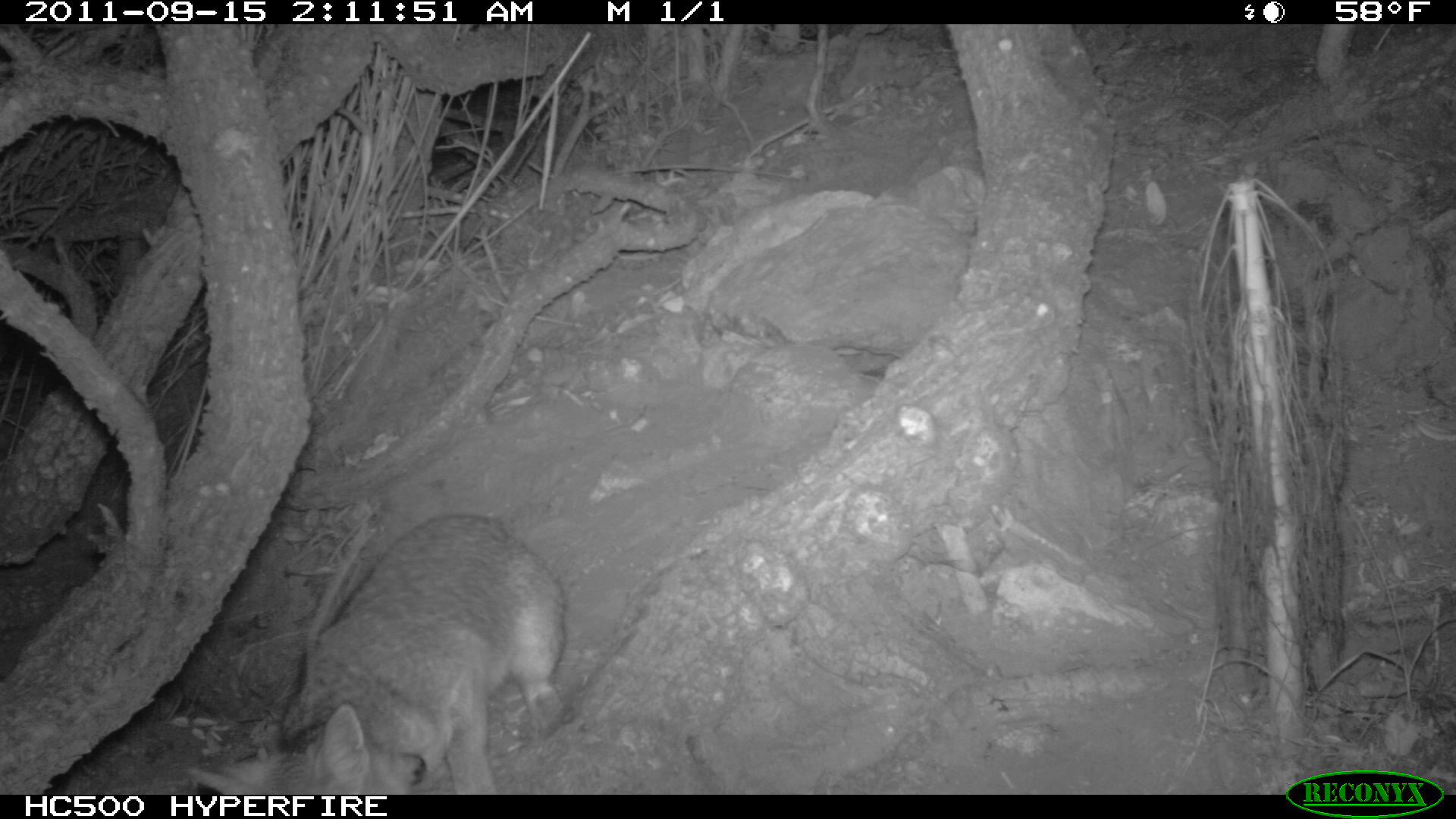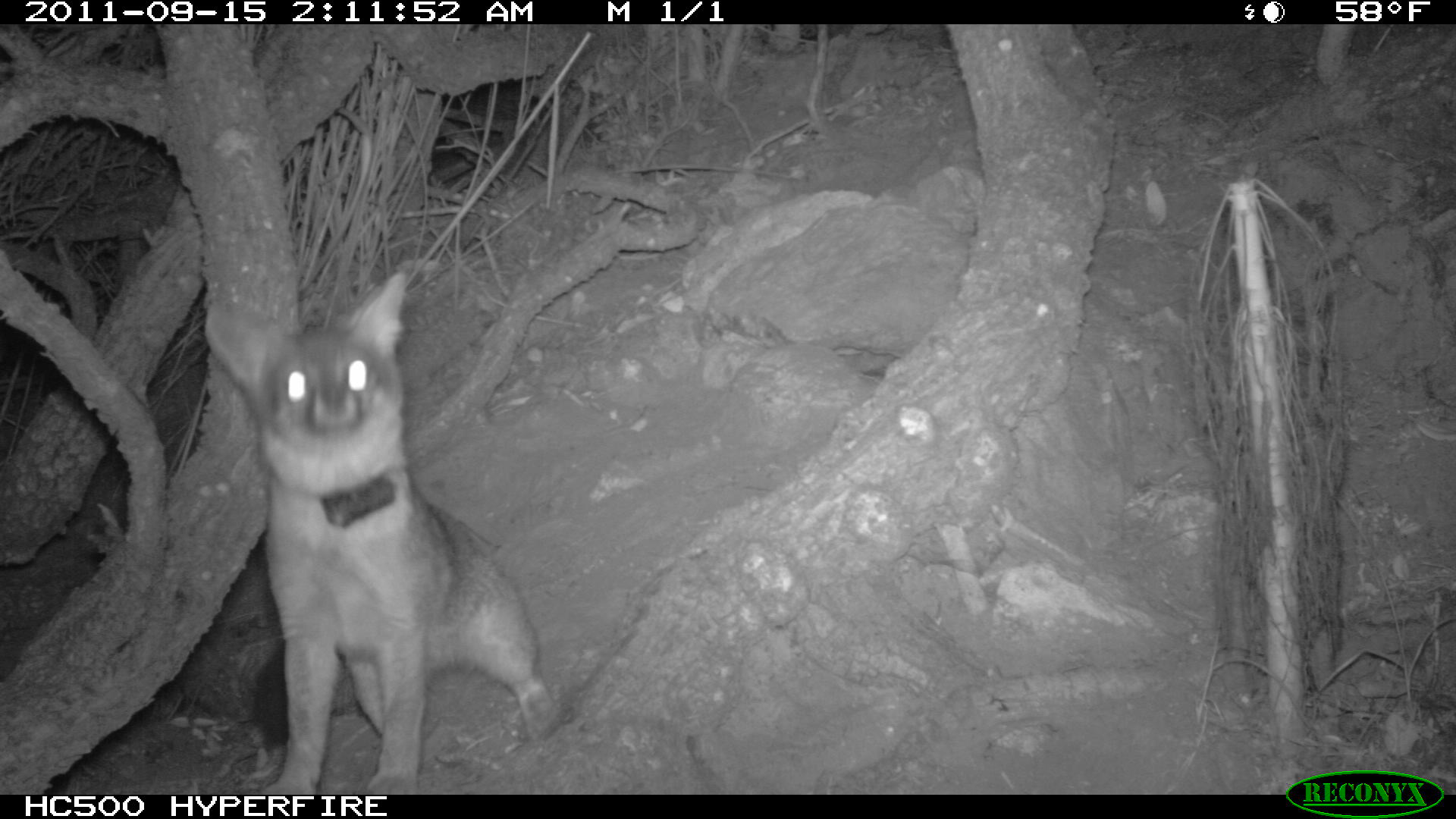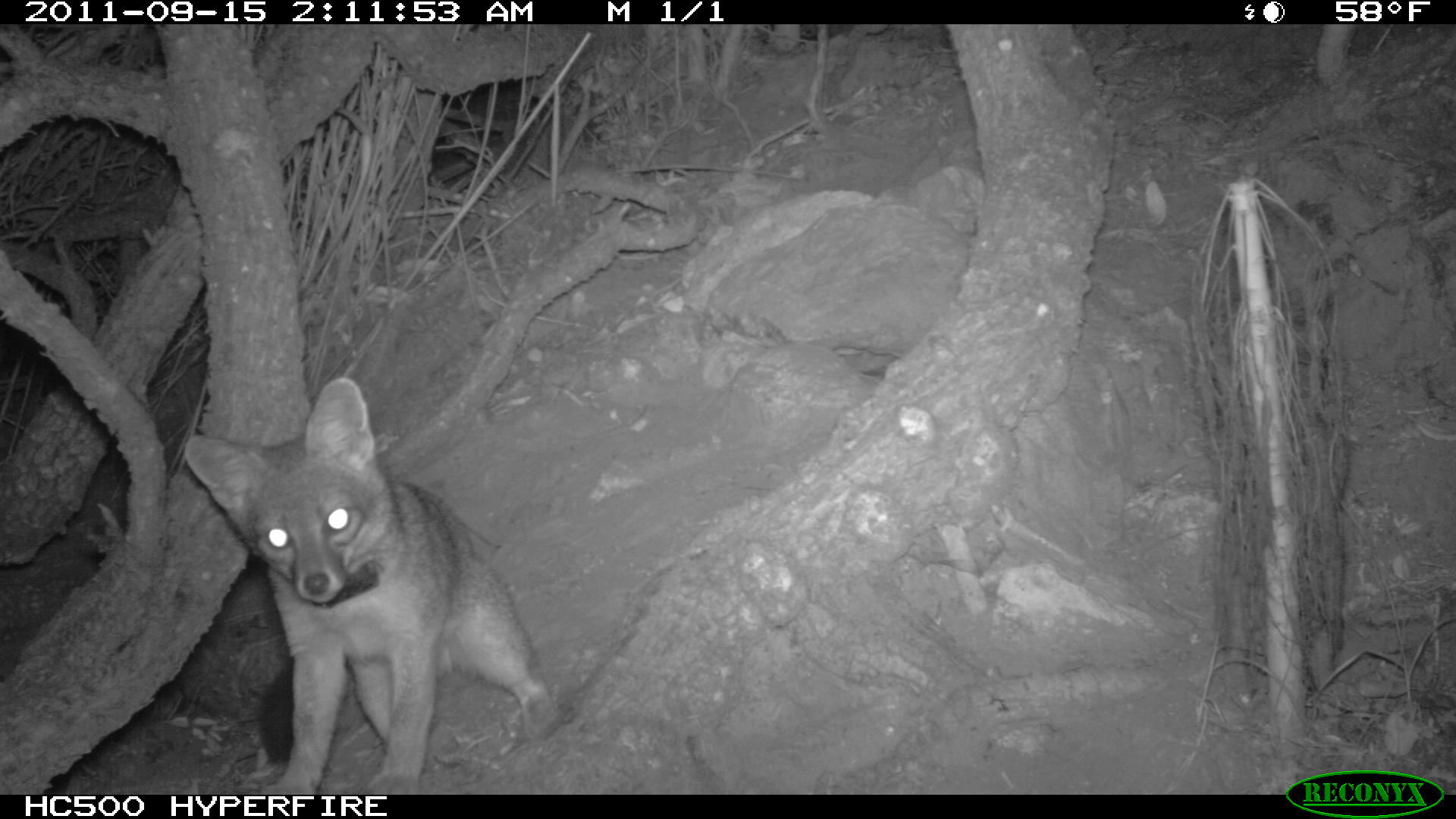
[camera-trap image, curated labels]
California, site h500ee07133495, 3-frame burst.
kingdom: Animalia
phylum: Chordata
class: Mammalia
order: Carnivora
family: Canidae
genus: Urocyon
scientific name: Urocyon littoralis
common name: island fox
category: fox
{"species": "fox (island fox) (Urocyon littoralis)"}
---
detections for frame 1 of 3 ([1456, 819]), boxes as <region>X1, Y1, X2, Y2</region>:
fox: <region>262, 514, 567, 795</region>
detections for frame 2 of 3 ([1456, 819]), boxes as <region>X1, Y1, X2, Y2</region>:
fox: <region>203, 271, 563, 794</region>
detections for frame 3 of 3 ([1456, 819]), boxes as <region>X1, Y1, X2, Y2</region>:
fox: <region>184, 378, 559, 794</region>